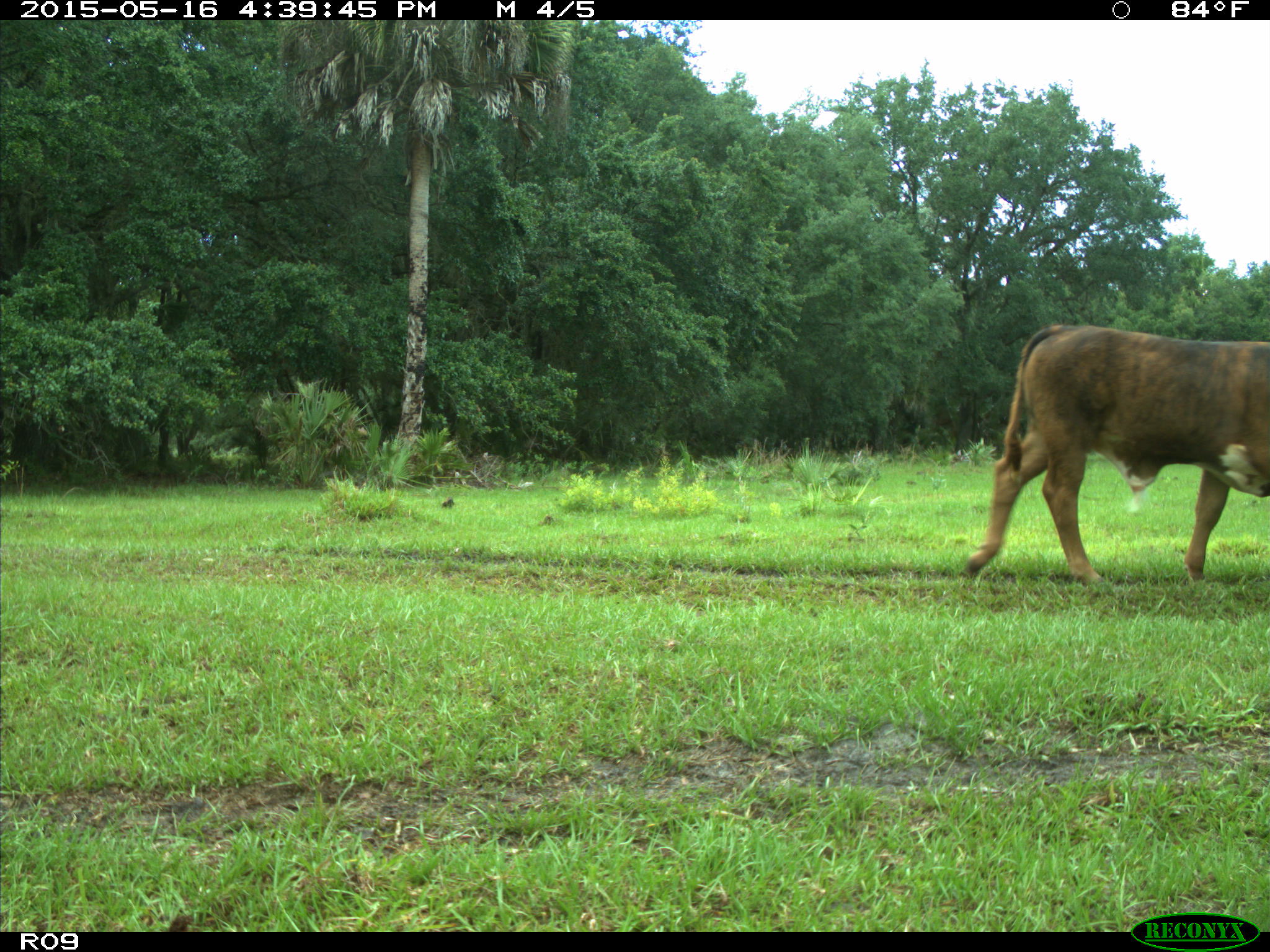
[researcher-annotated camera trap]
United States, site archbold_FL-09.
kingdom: Animalia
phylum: Chordata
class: Mammalia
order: Artiodactyla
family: Bovidae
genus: Bos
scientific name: Bos taurus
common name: domestic cow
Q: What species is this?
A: Bos taurus (domestic cow).